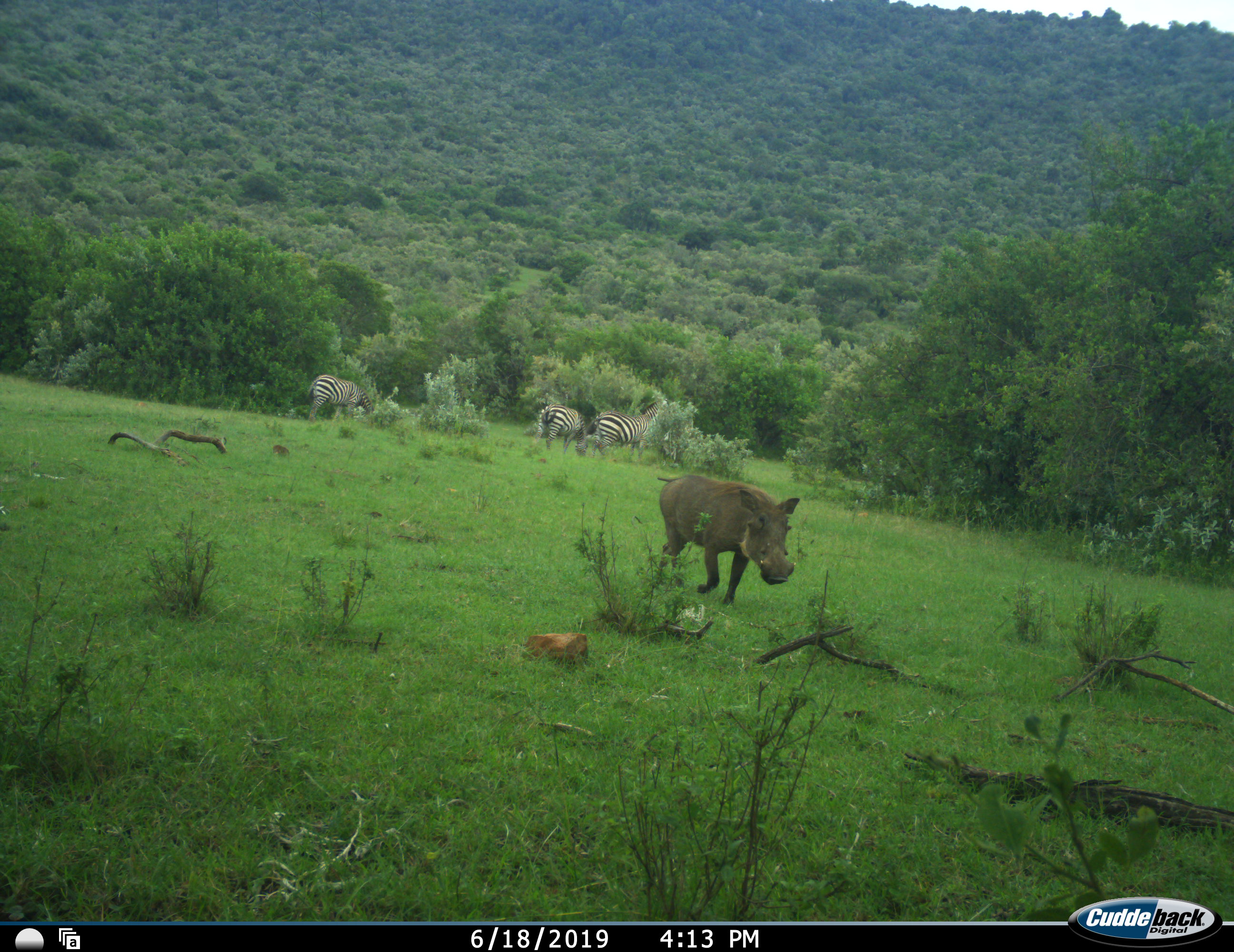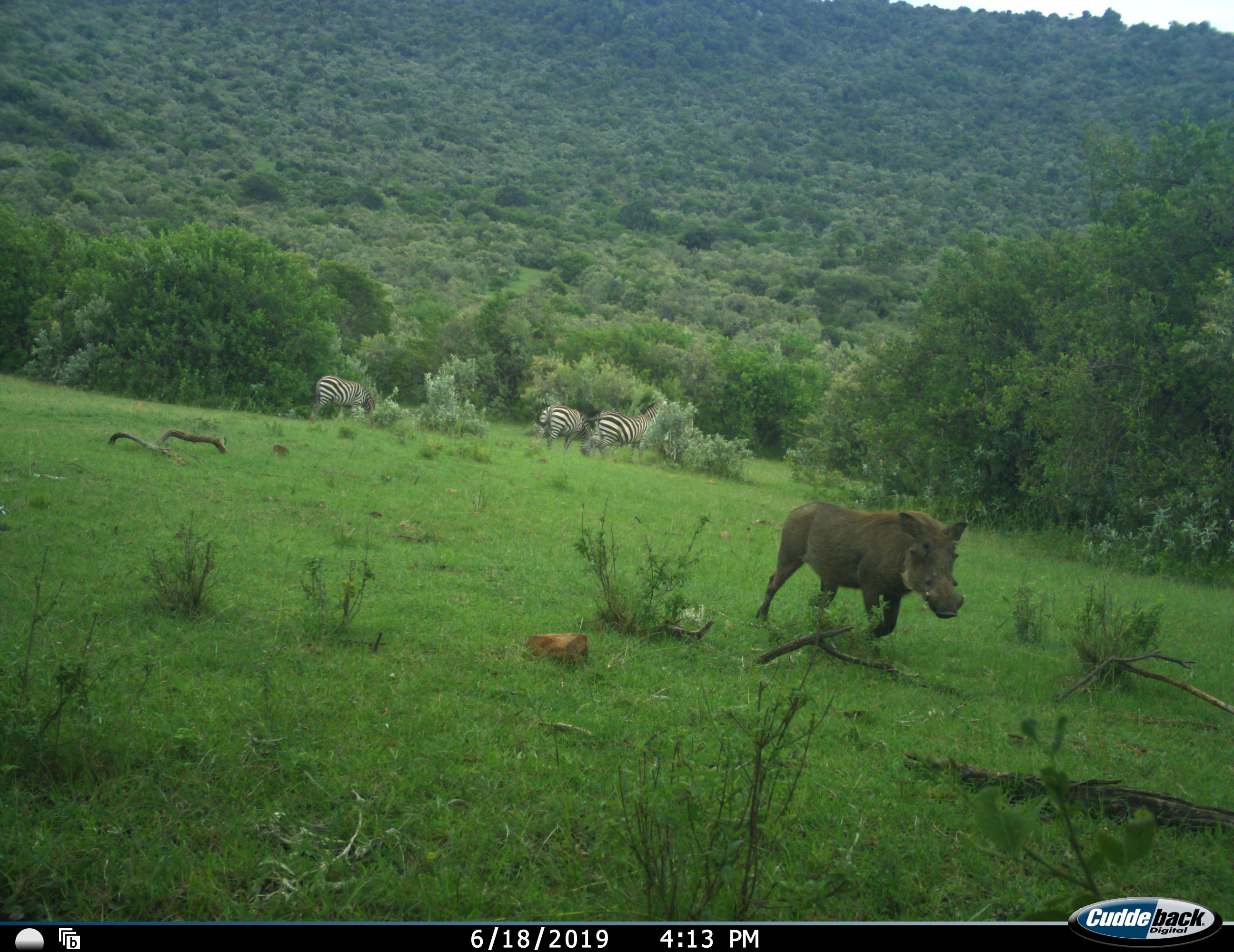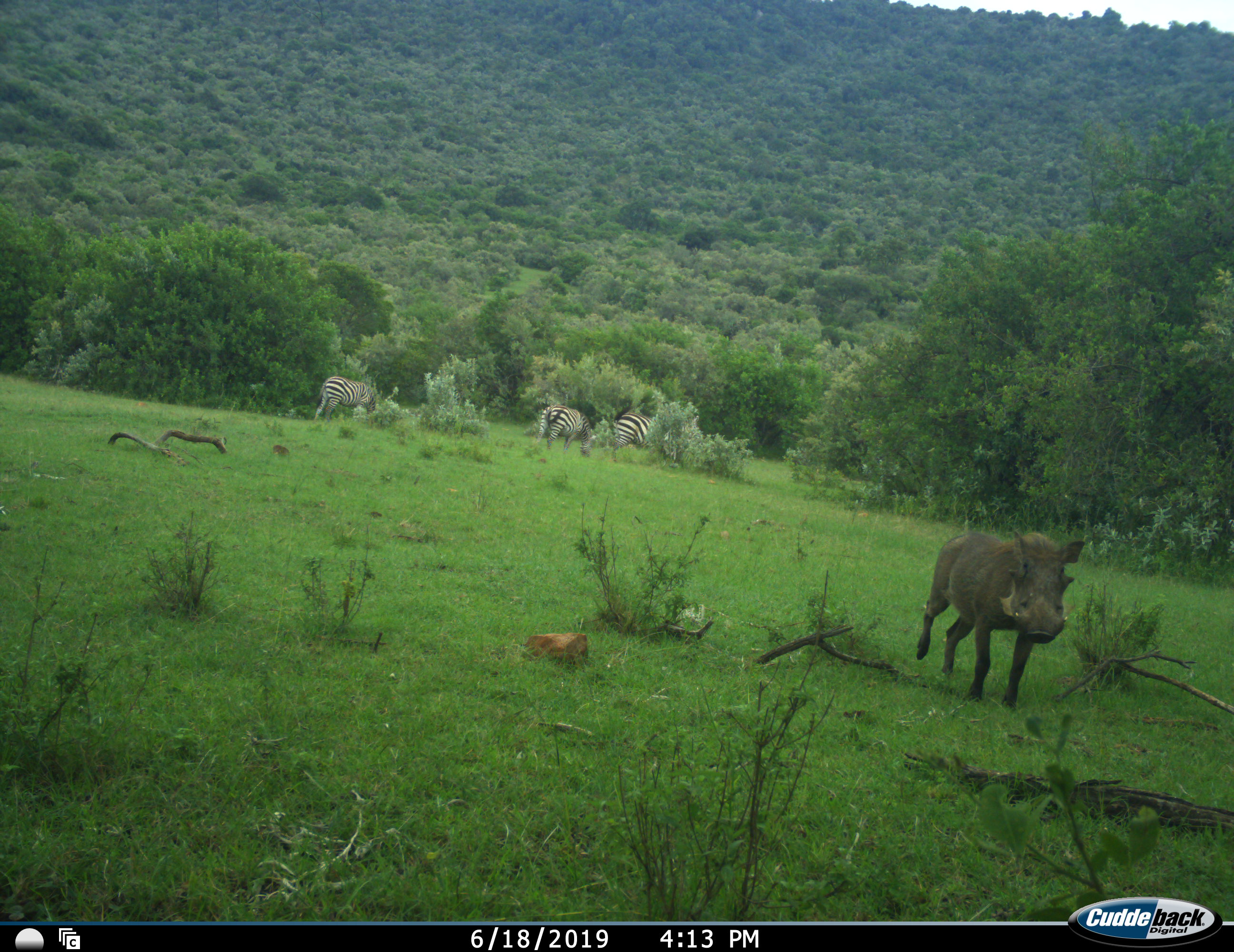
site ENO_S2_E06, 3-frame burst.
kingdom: Animalia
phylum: Chordata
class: Mammalia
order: Artiodactyla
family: Suidae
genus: Phacochoerus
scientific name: Phacochoerus africanus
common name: warthog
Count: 1.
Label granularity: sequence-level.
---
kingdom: Animalia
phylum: Chordata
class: Mammalia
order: Perissodactyla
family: Equidae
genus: Equus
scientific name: Equus quagga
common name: plains zebra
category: zebraplains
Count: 3.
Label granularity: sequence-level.